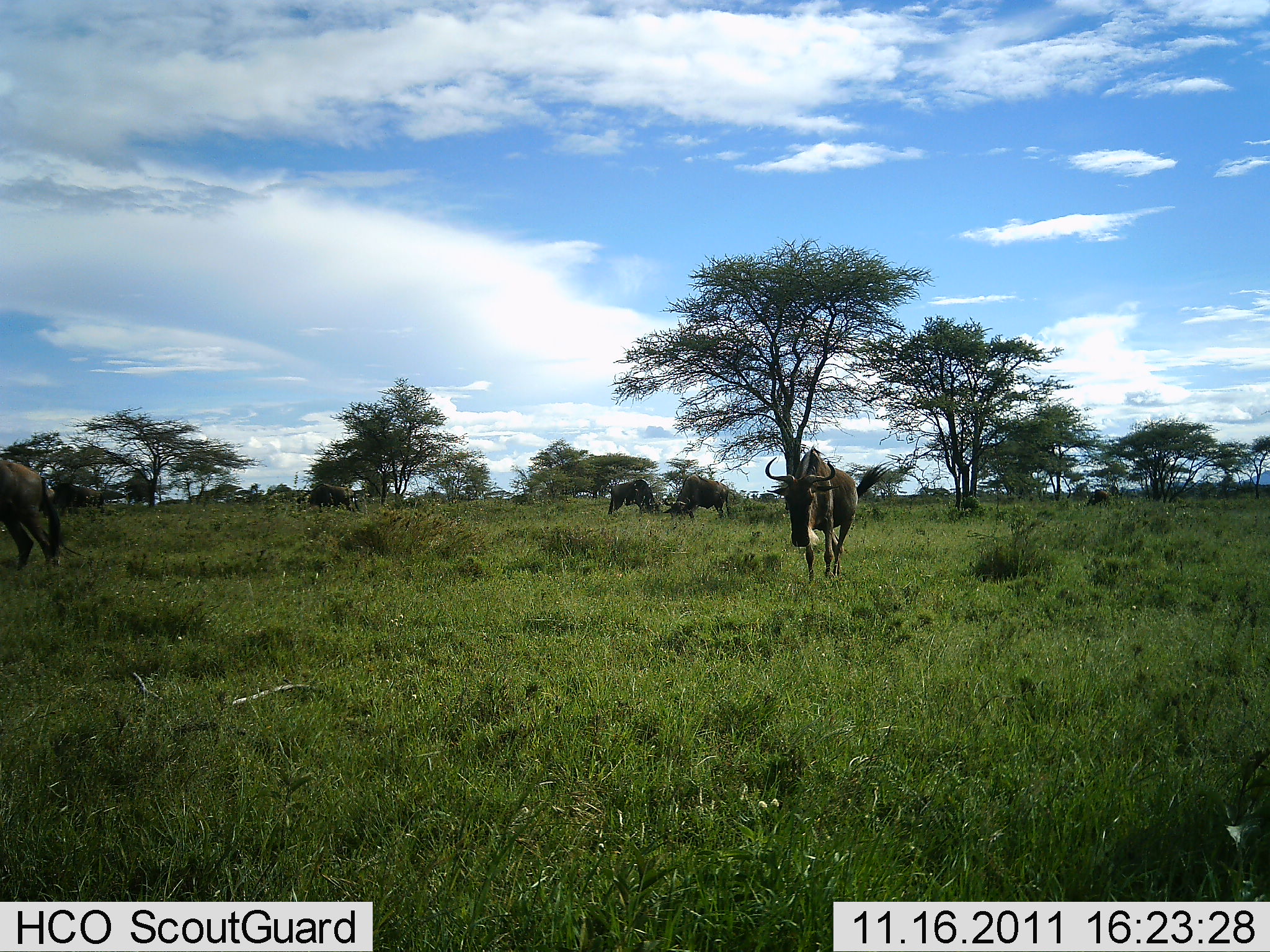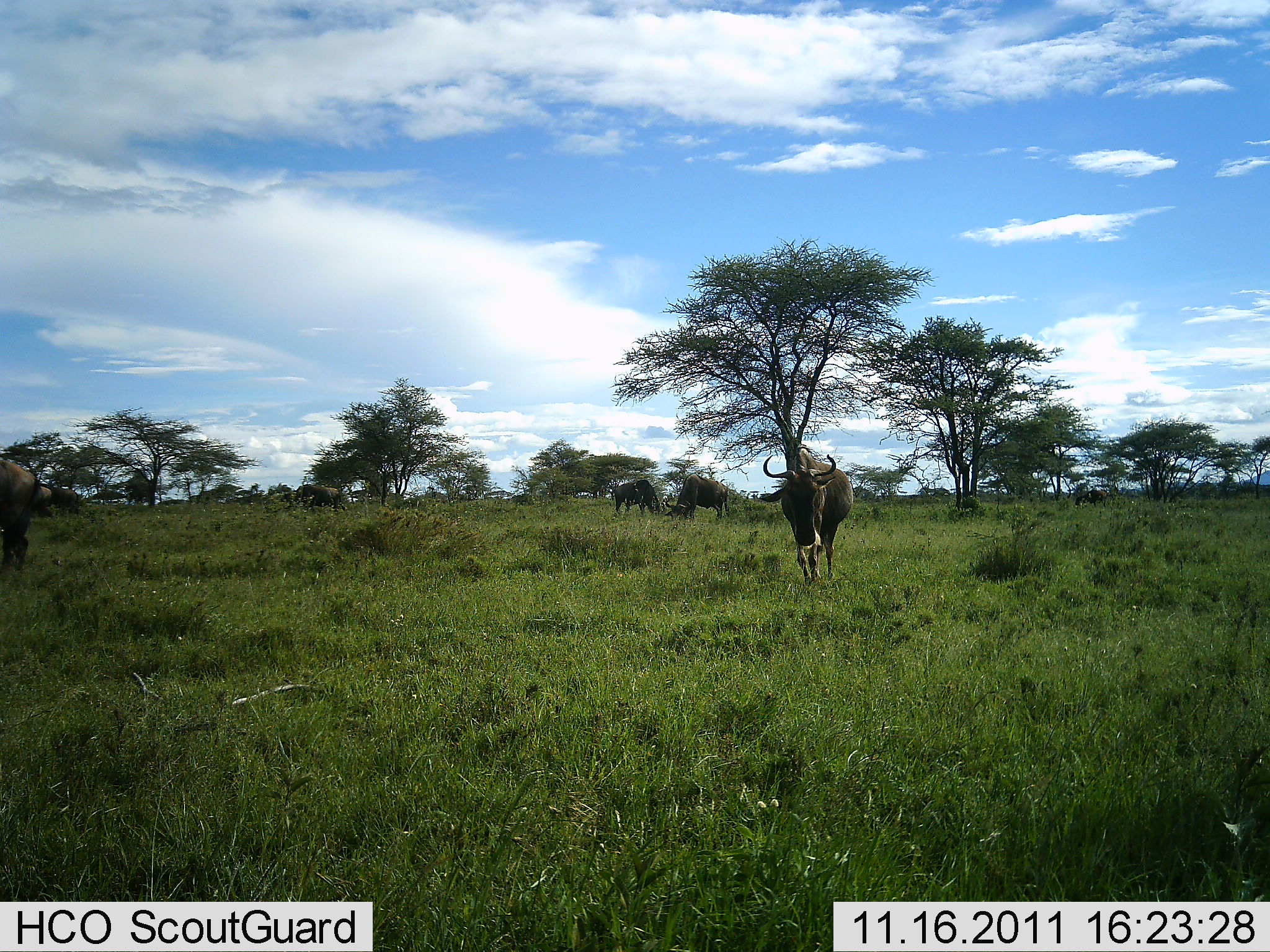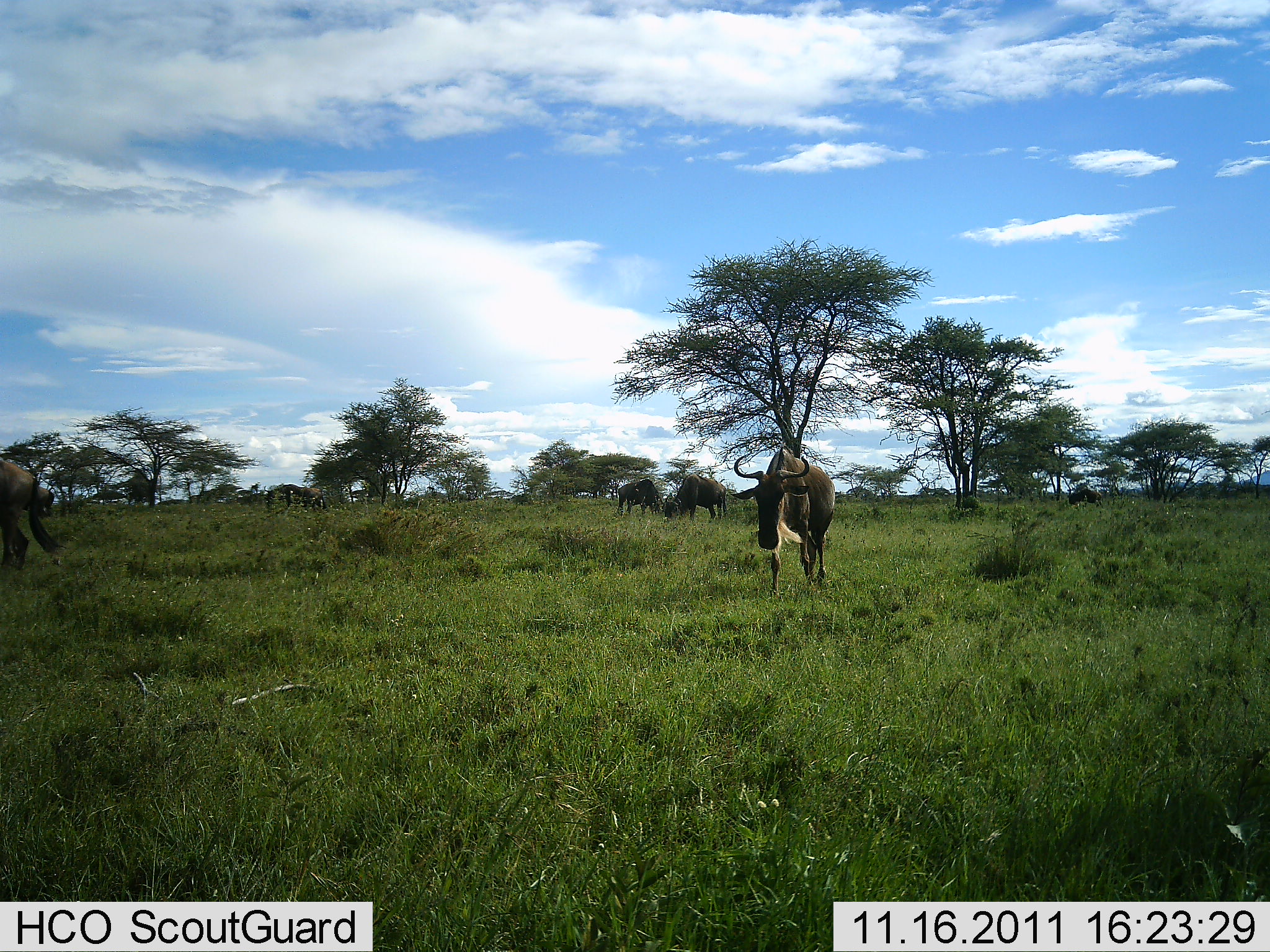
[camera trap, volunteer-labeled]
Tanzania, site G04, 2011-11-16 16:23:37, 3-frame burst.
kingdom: Animalia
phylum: Chordata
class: Mammalia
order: Artiodactyla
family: Bovidae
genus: Connochaetes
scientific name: Connochaetes taurinus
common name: blue wildebeest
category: wildebeest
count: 6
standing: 54%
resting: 8%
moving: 77%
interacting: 8%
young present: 0%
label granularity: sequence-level